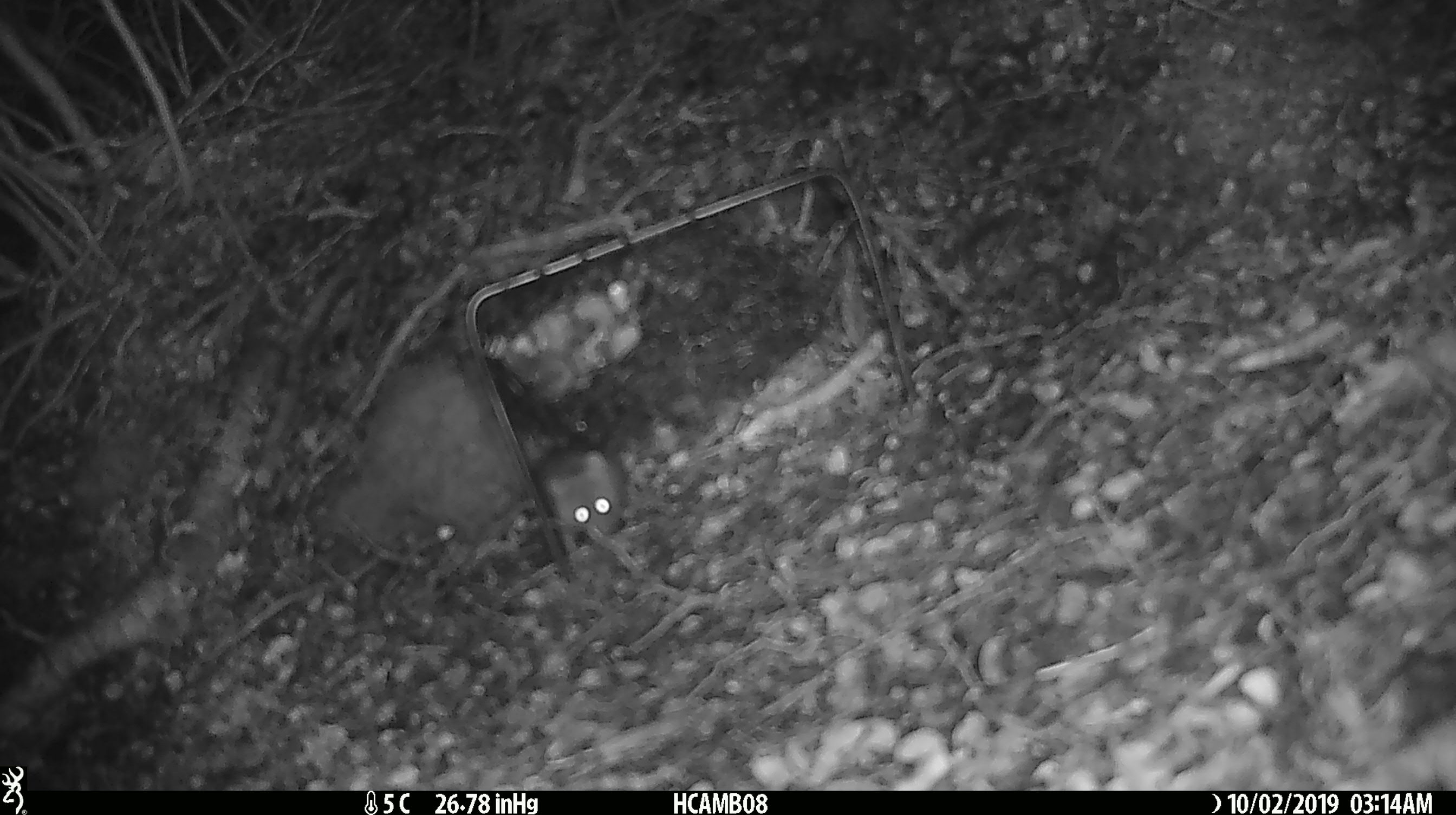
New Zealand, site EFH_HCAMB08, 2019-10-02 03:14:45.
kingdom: Animalia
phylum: Chordata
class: Mammalia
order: Rodentia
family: Muridae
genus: Mus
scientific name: Mus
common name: mouse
Mouse (Mus).